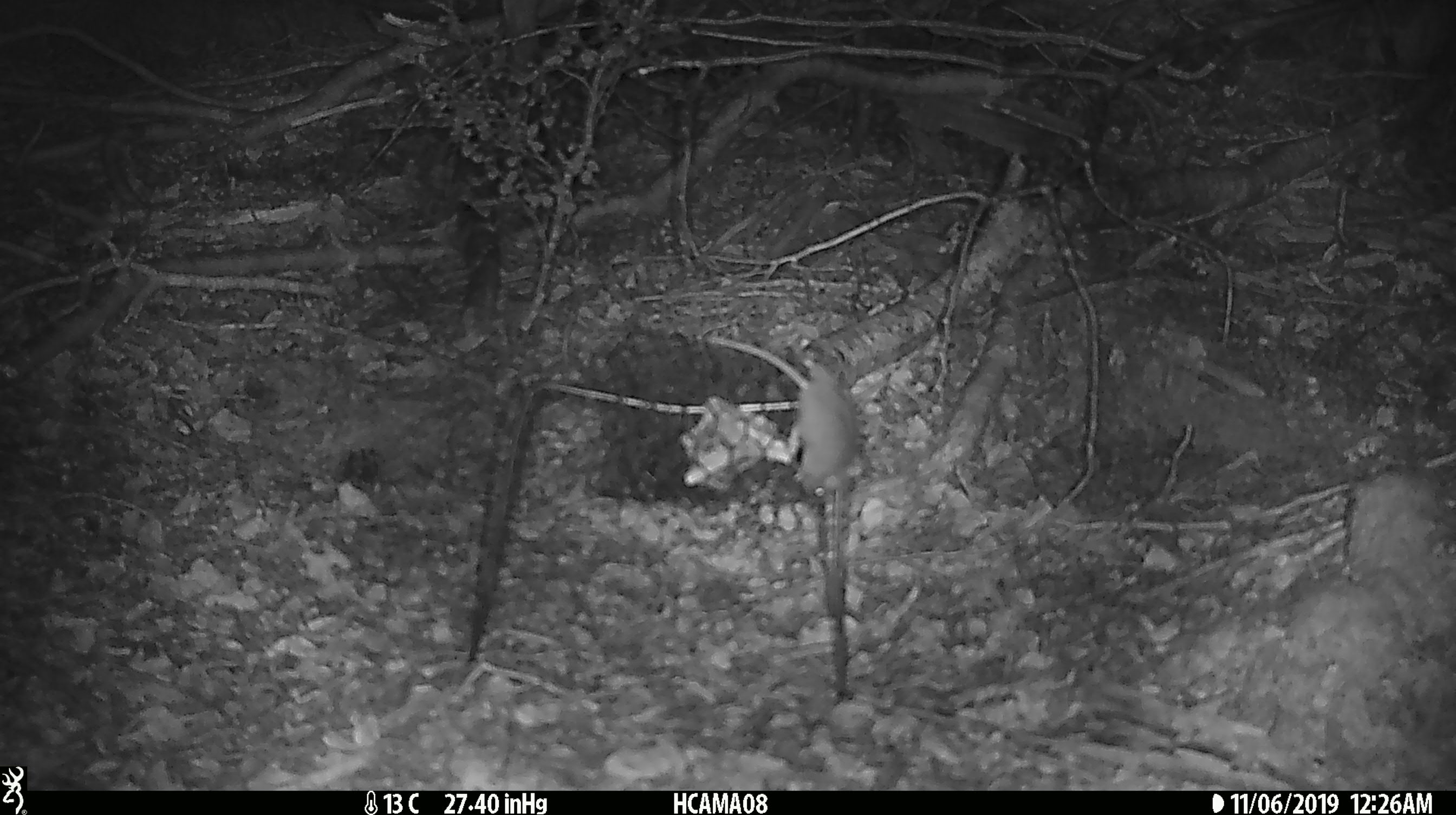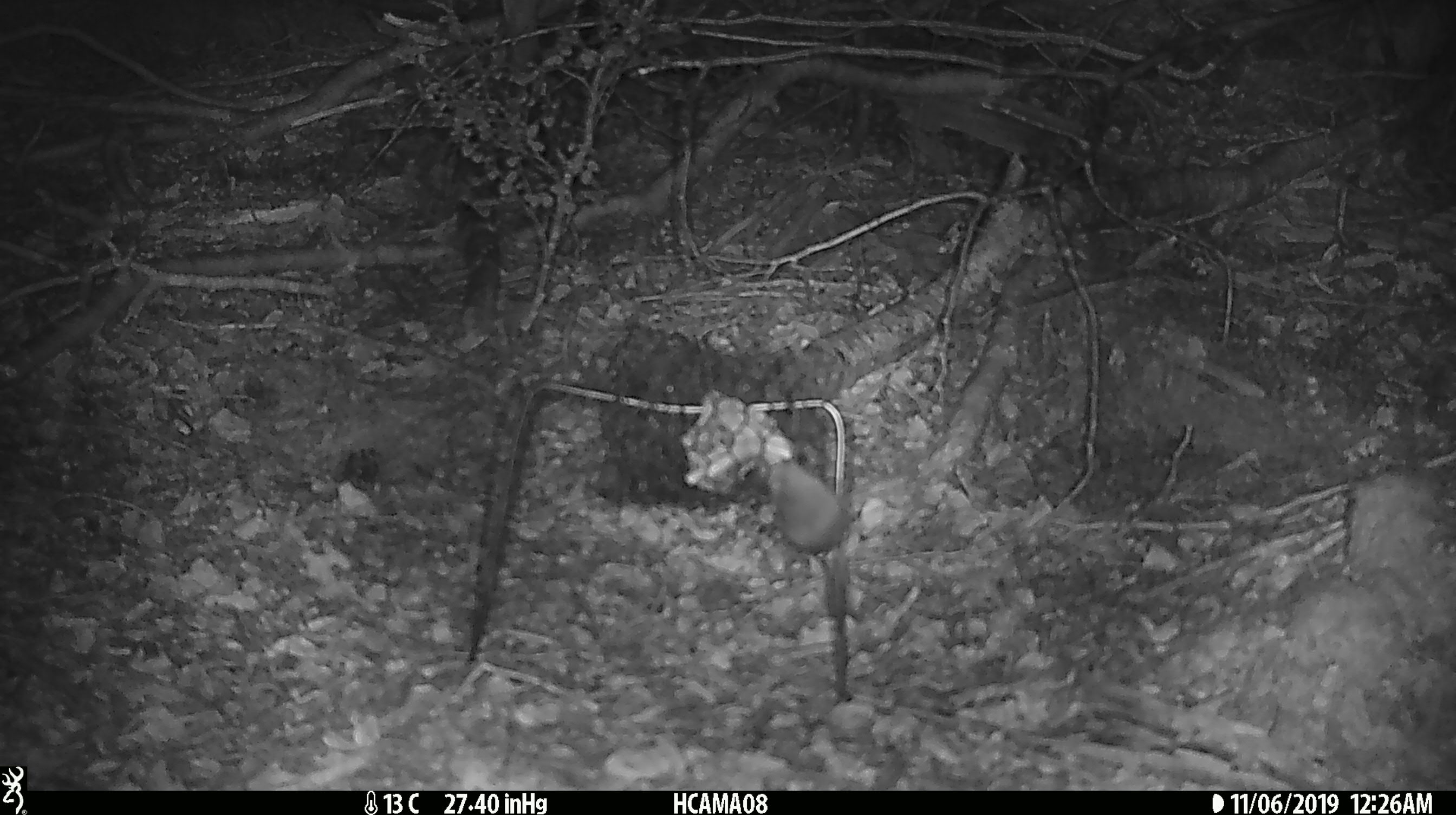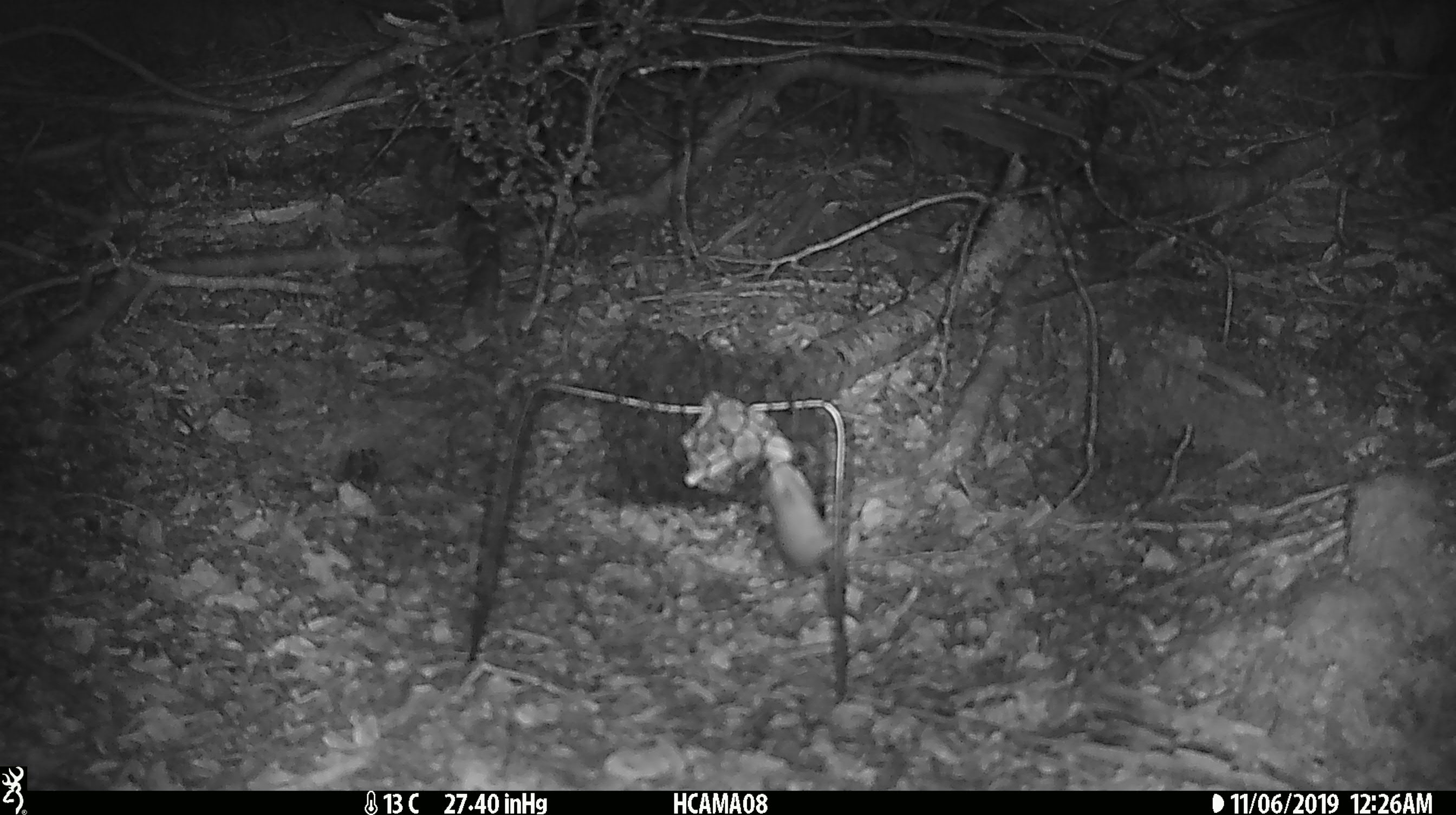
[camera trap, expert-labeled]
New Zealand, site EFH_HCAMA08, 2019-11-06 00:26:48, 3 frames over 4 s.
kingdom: Animalia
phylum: Chordata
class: Mammalia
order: Rodentia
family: Muridae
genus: Mus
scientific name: Mus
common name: mouse